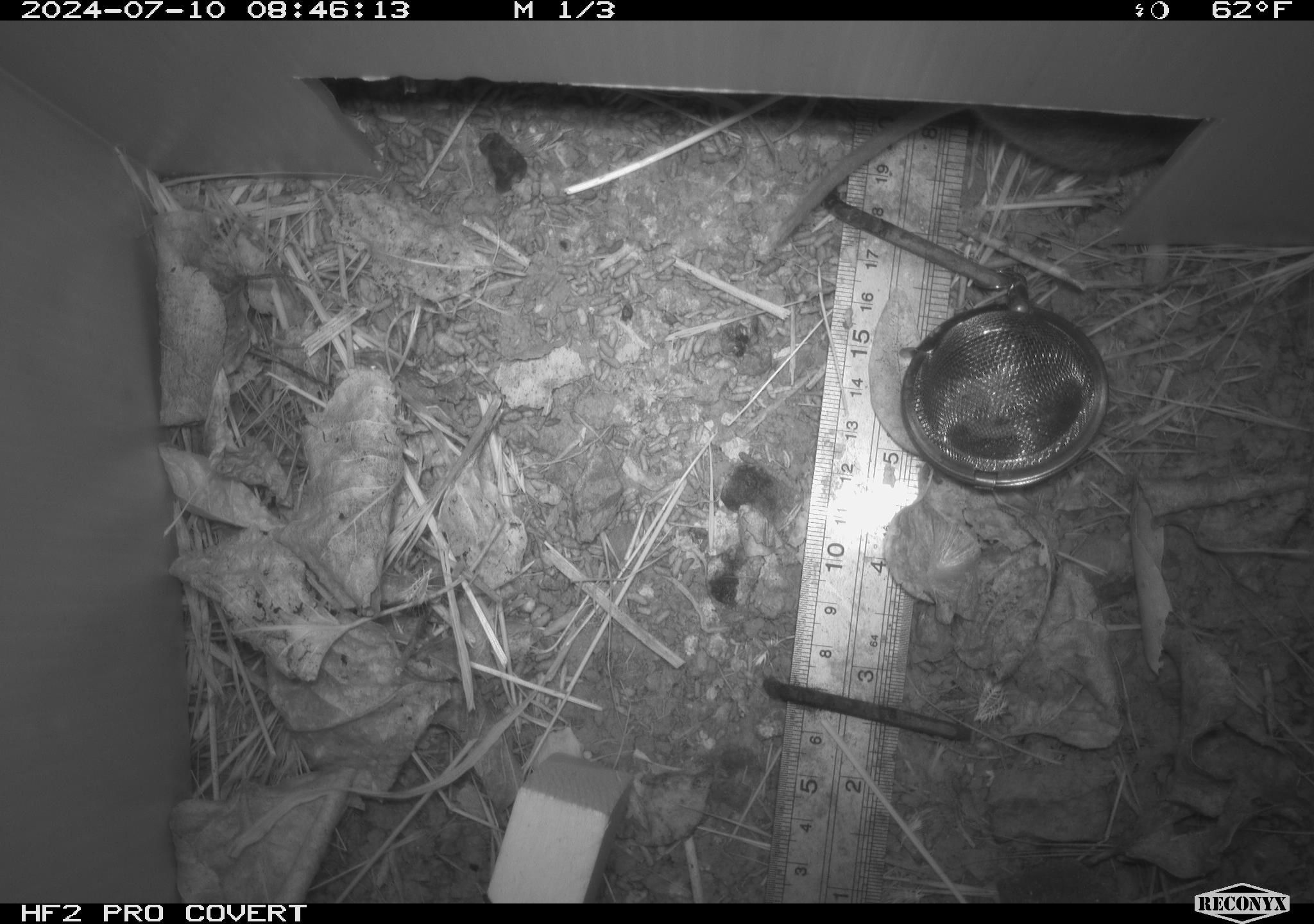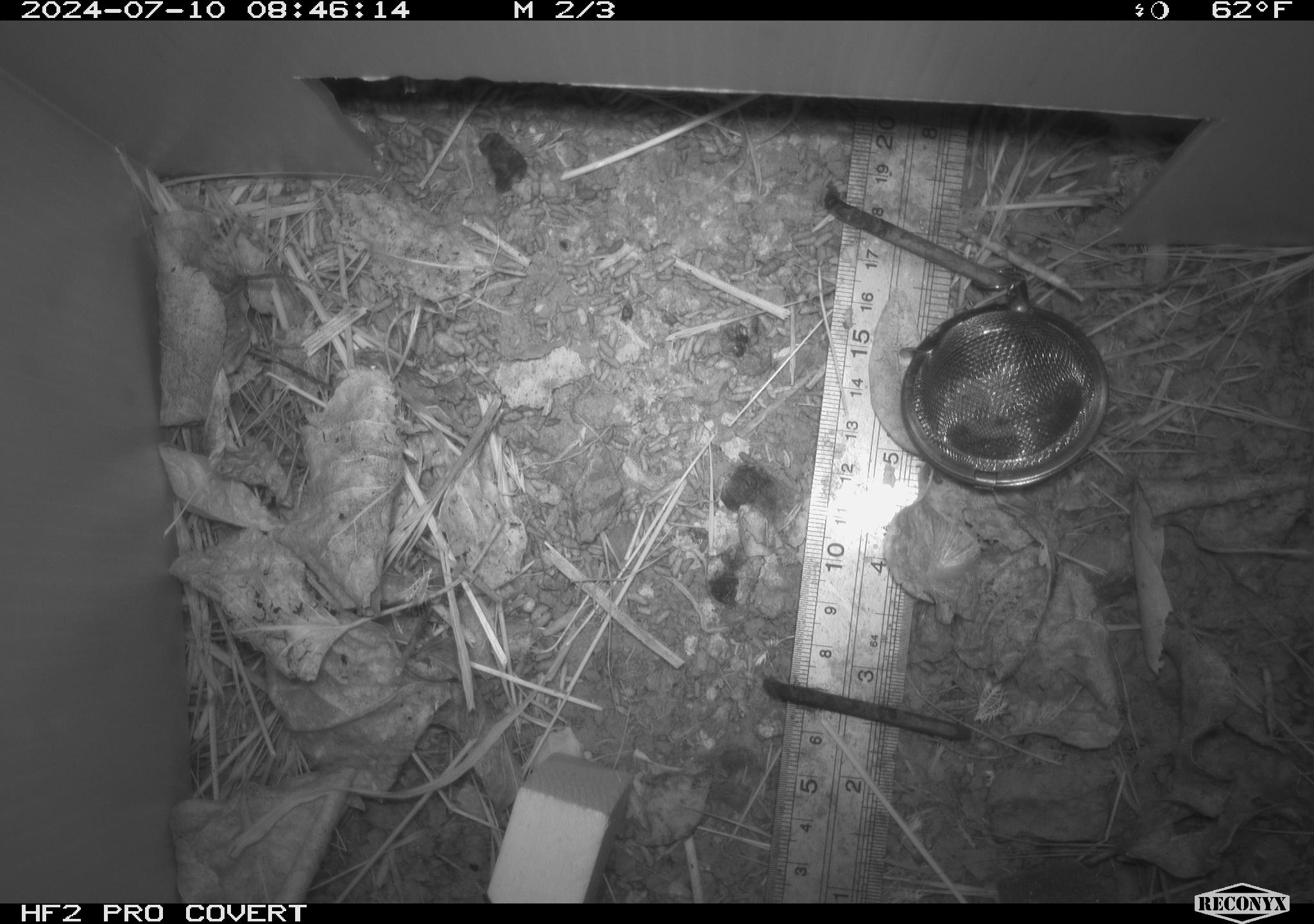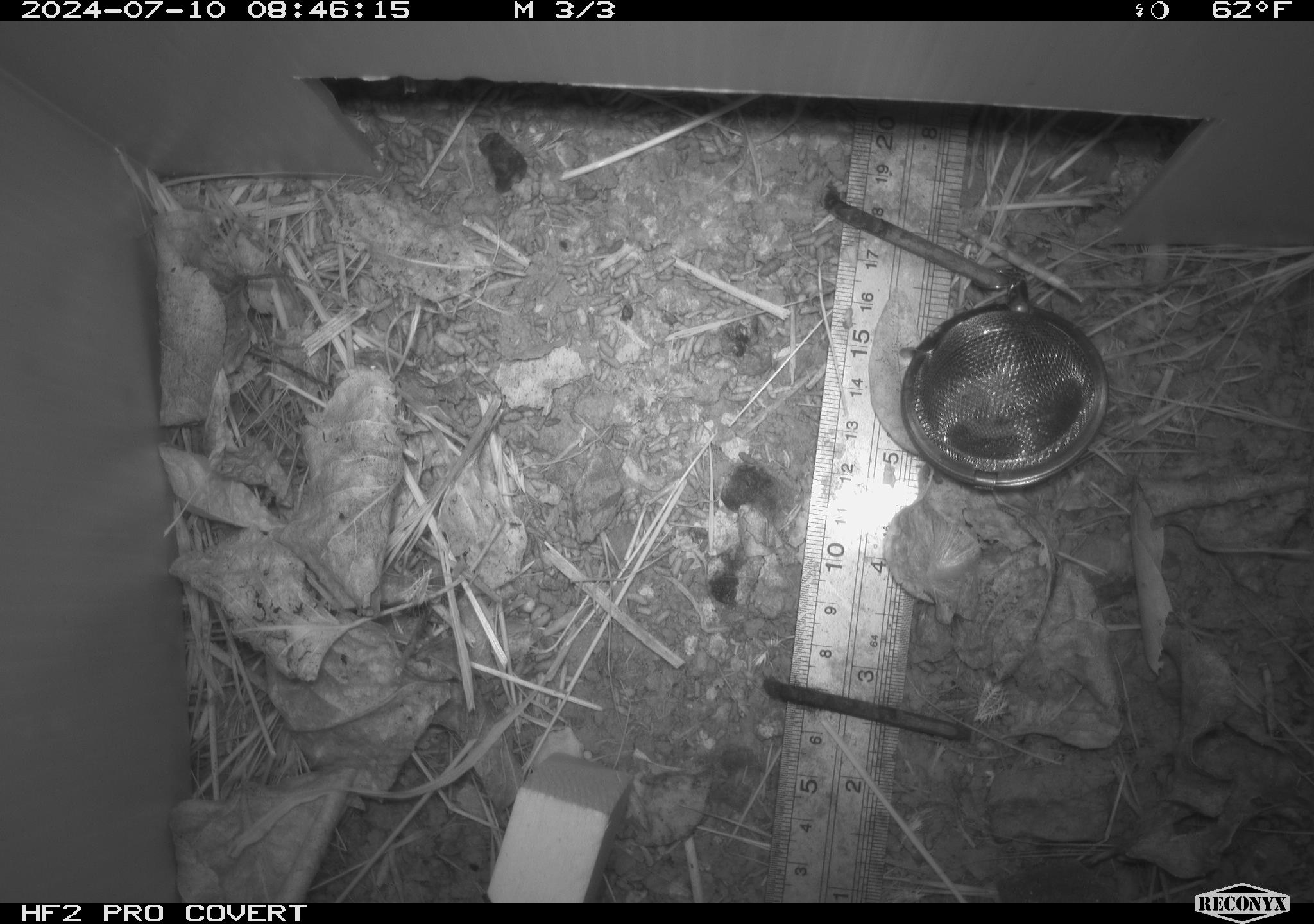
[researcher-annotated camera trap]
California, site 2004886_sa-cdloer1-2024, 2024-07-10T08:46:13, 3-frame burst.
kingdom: Animalia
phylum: Chordata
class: Mammalia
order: Rodentia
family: Cricetidae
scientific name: Arvicolinae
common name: voles, lemmings, and muskrats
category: arvicolinae subfamily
Arvicolinae subfamily (voles, lemmings, and muskrats) (Arvicolinae).